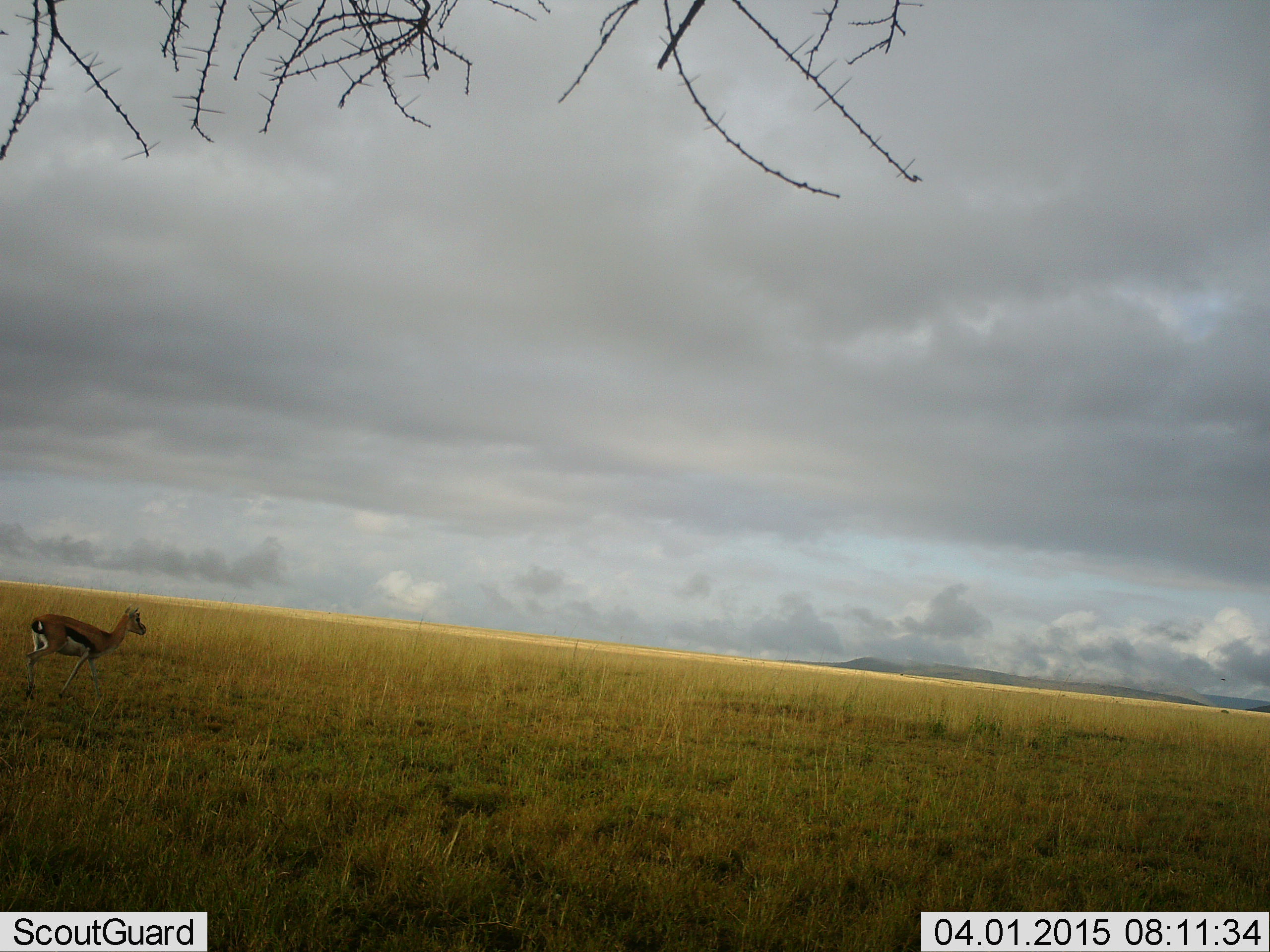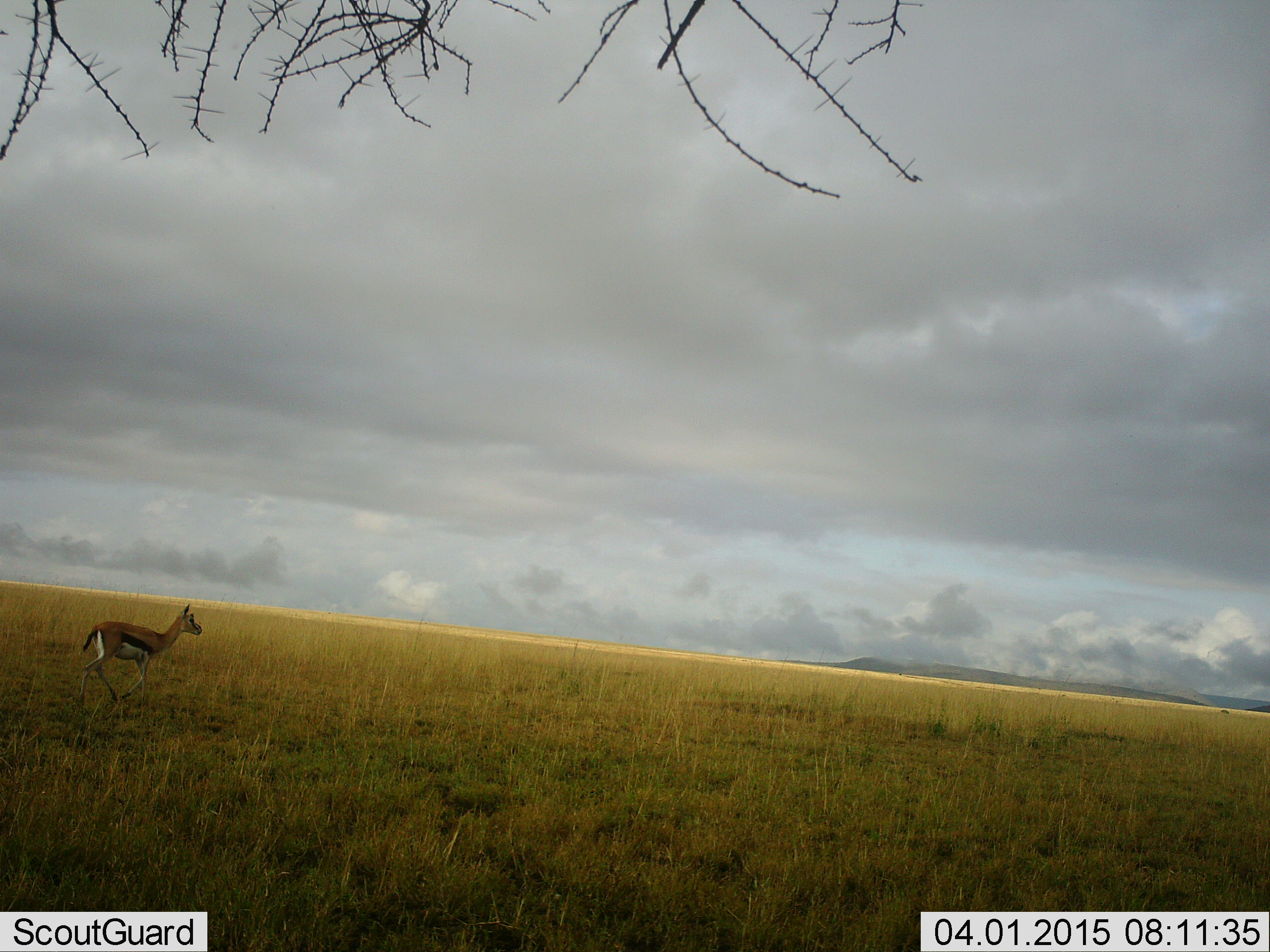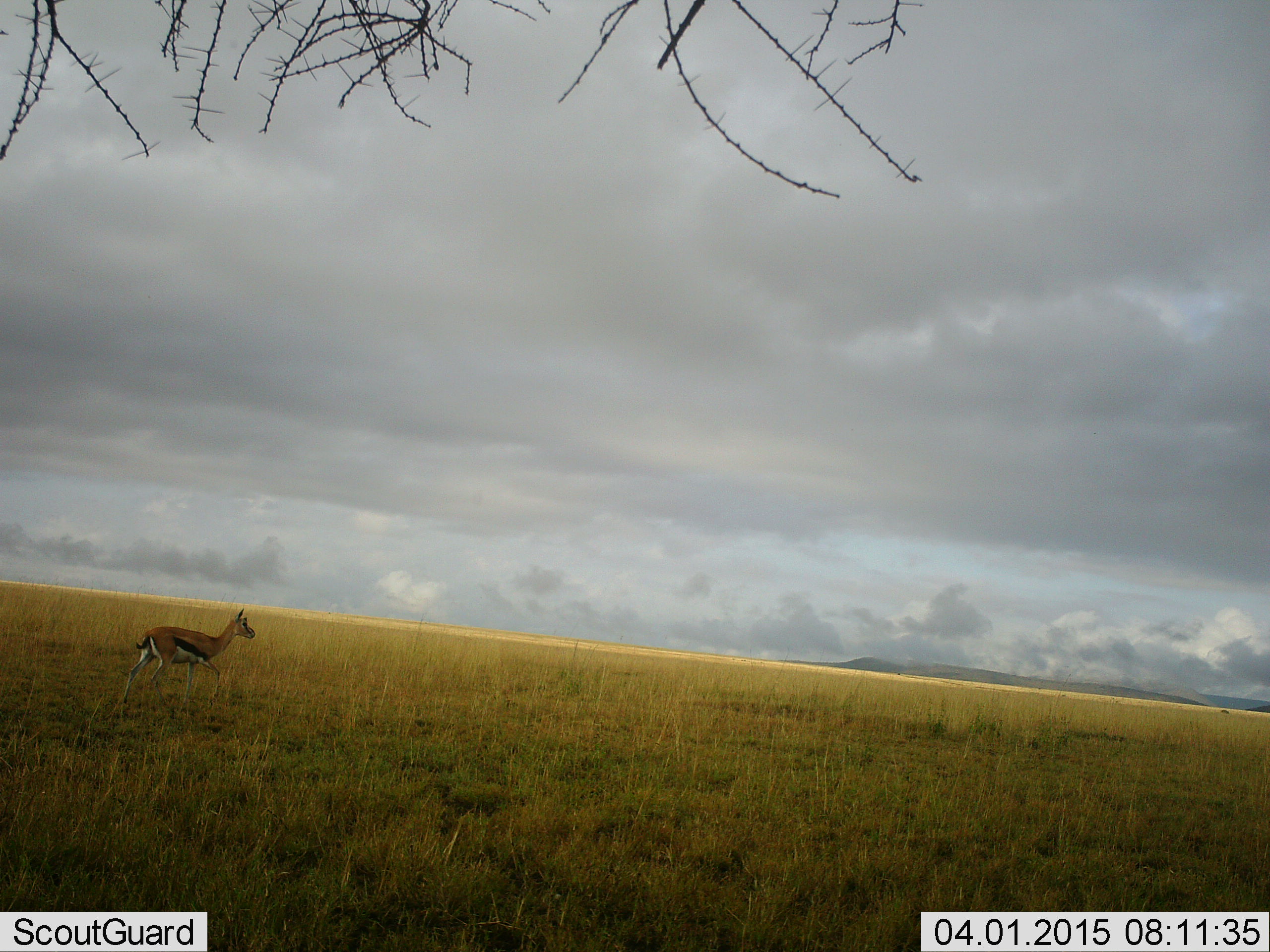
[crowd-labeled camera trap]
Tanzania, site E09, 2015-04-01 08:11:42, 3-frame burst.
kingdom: Animalia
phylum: Chordata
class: Mammalia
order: Artiodactyla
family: Bovidae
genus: Eudorcas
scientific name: Eudorcas thomsonii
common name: thomson's gazelle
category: gazellethomsons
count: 1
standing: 0%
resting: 0%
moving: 100%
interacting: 0%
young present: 0%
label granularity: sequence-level